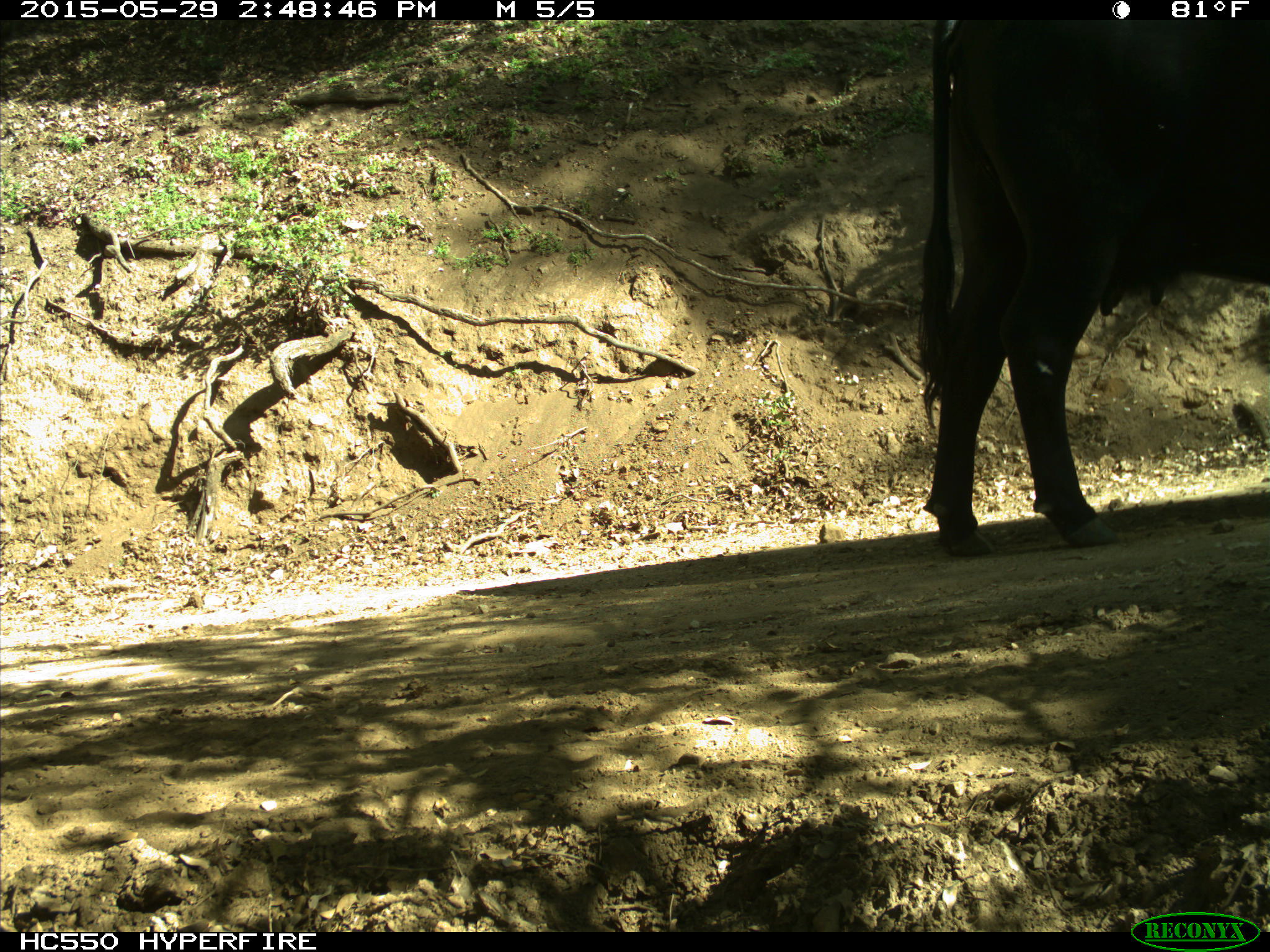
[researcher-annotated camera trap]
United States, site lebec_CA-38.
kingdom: Animalia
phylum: Chordata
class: Mammalia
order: Artiodactyla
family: Bovidae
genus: Bos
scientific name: Bos taurus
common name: domestic cow